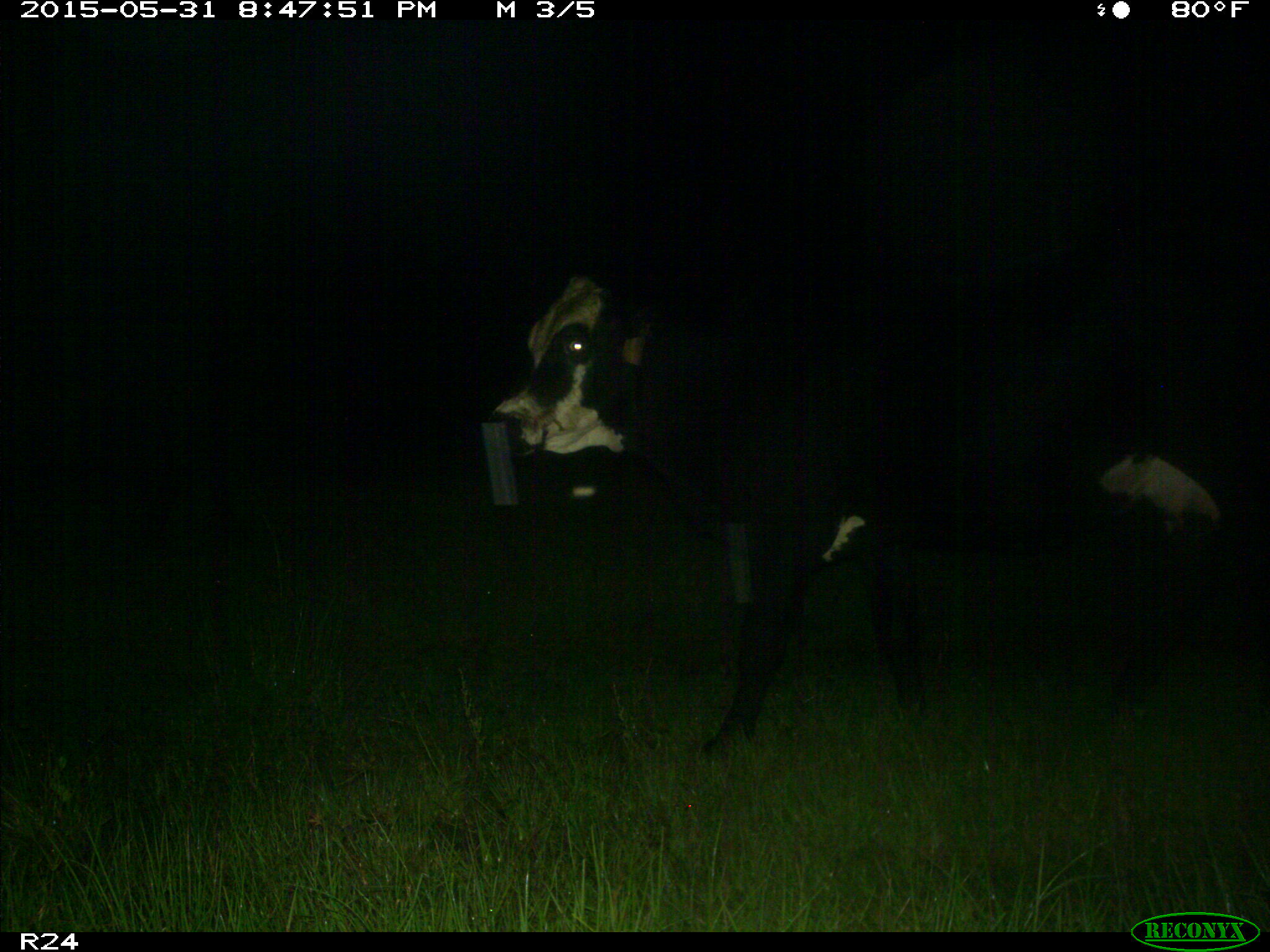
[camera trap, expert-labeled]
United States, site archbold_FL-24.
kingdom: Animalia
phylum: Chordata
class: Mammalia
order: Artiodactyla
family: Bovidae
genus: Bos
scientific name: Bos taurus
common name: domestic cow